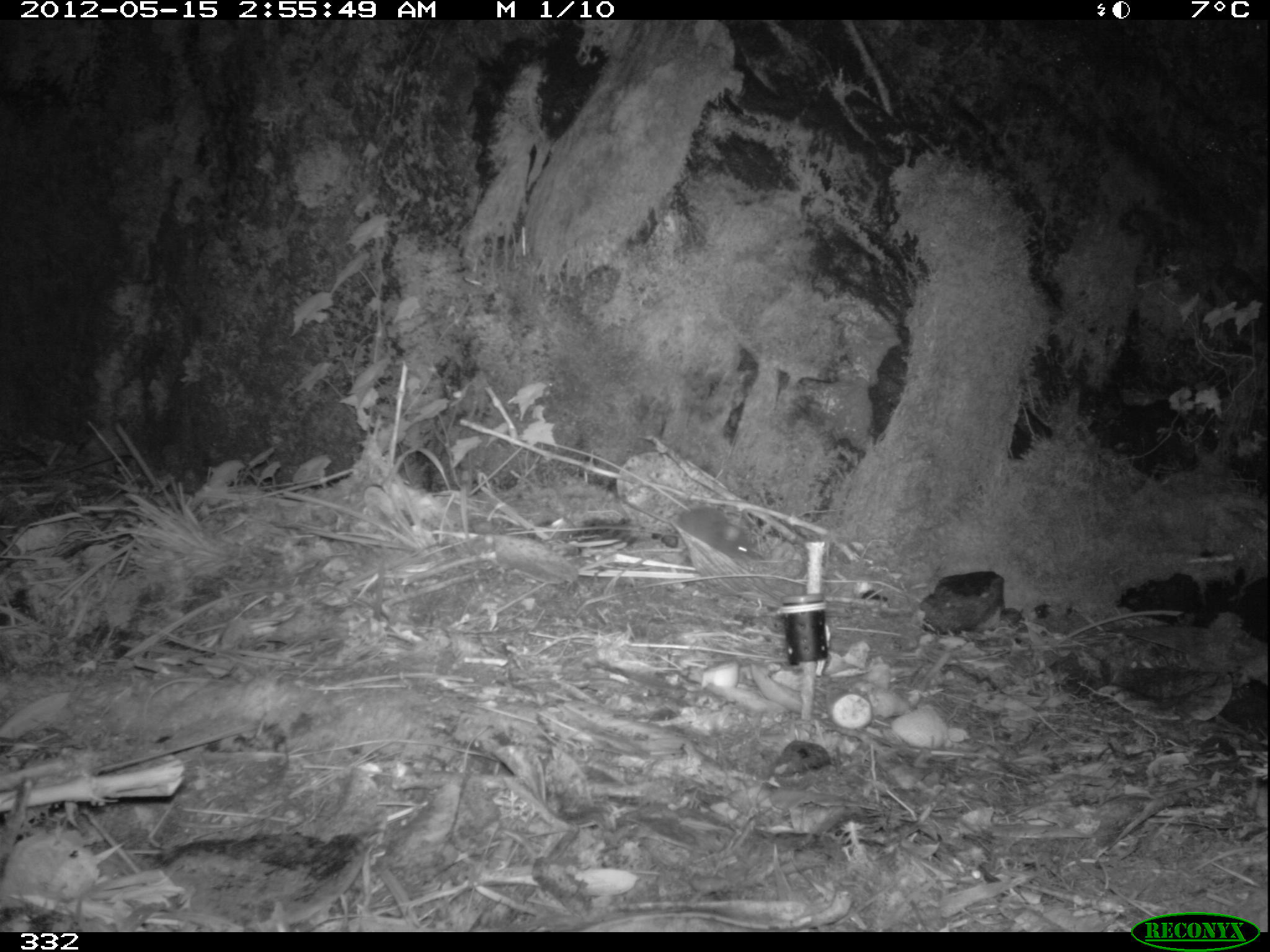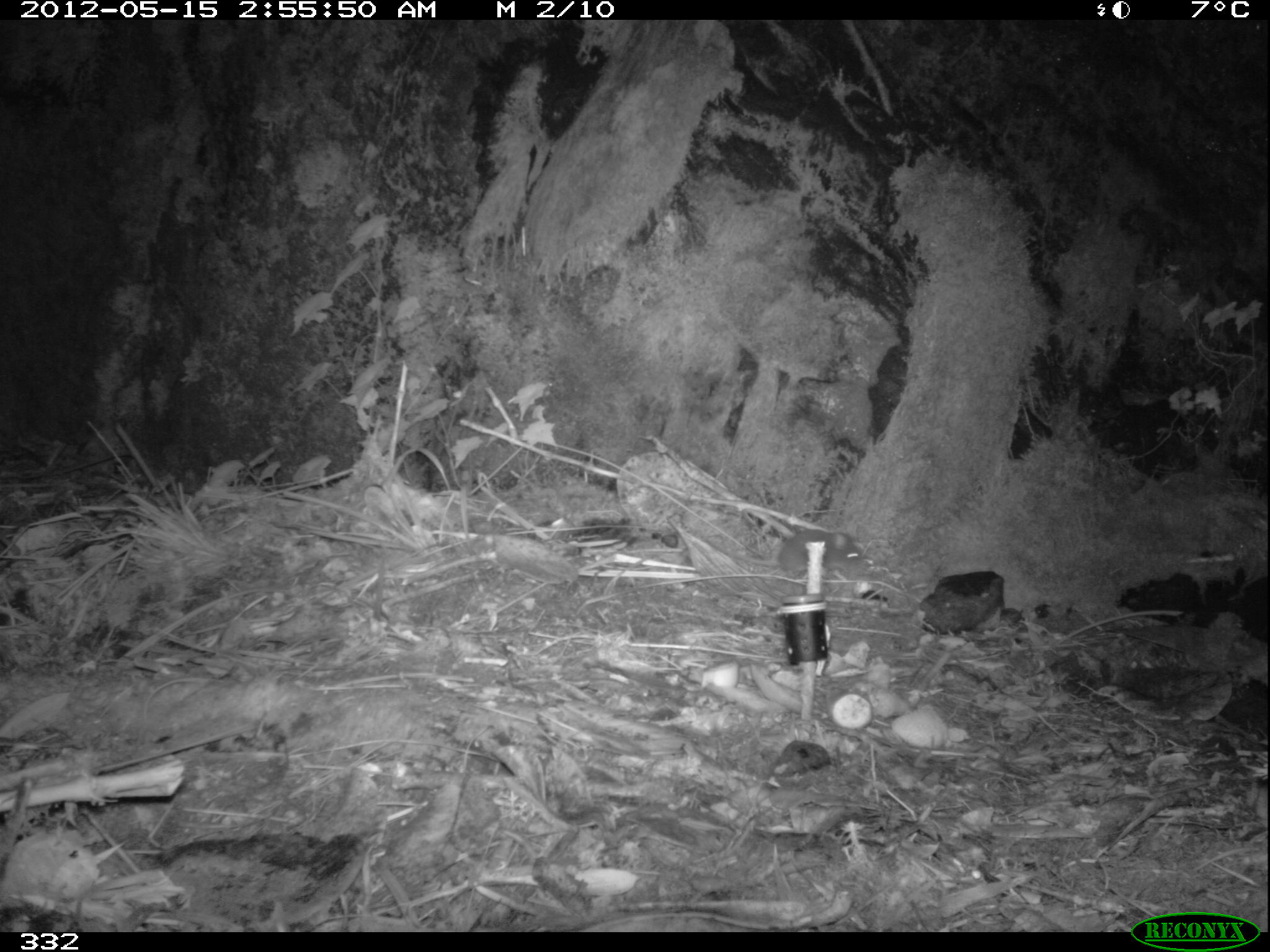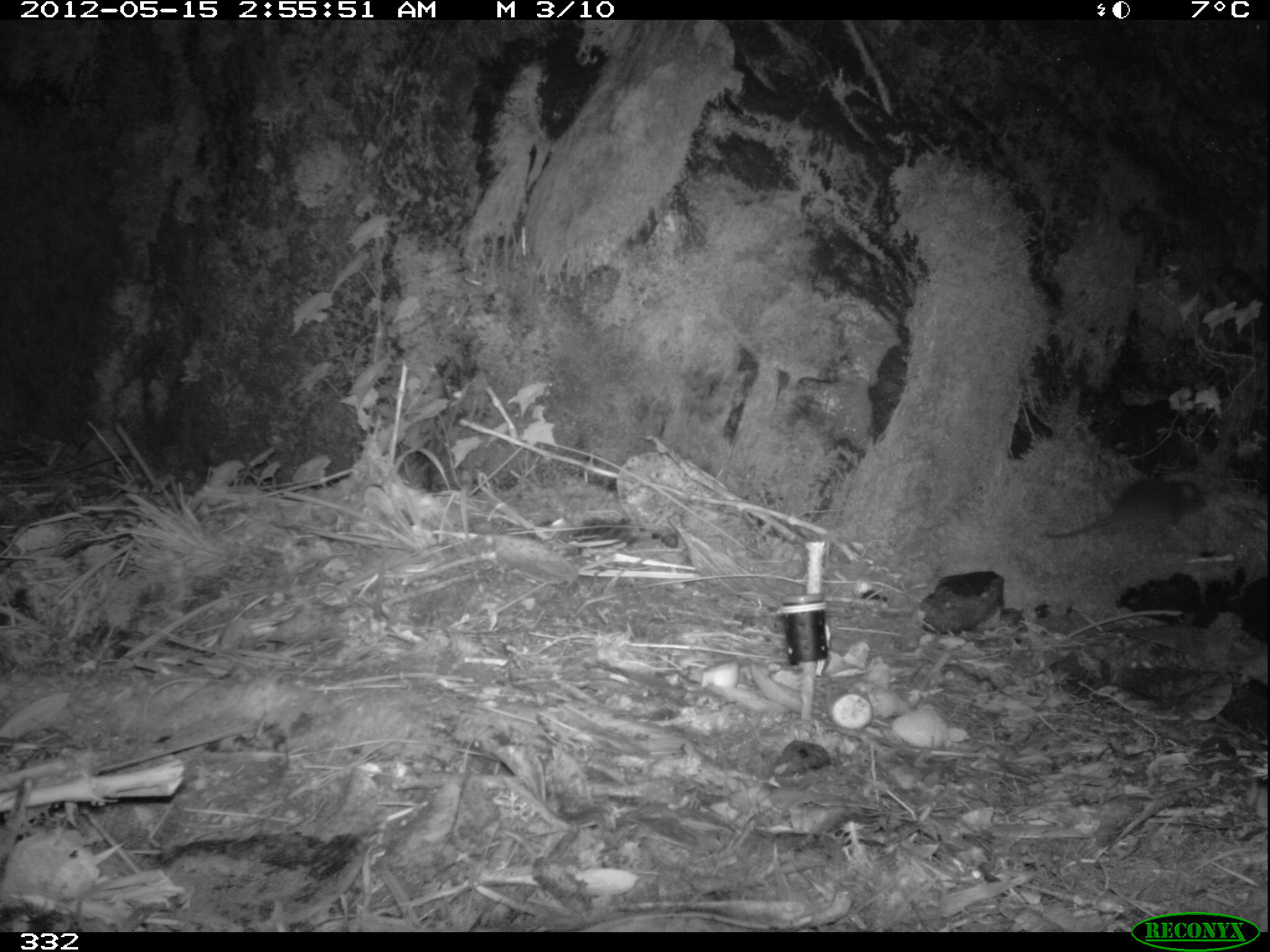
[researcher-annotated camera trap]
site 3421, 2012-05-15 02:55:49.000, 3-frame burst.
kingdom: Animalia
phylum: Chordata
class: Mammalia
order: Rodentia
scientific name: Rodentia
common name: rodents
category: unknown rodent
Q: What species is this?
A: Unknown rodent (rodents) (Rodentia).